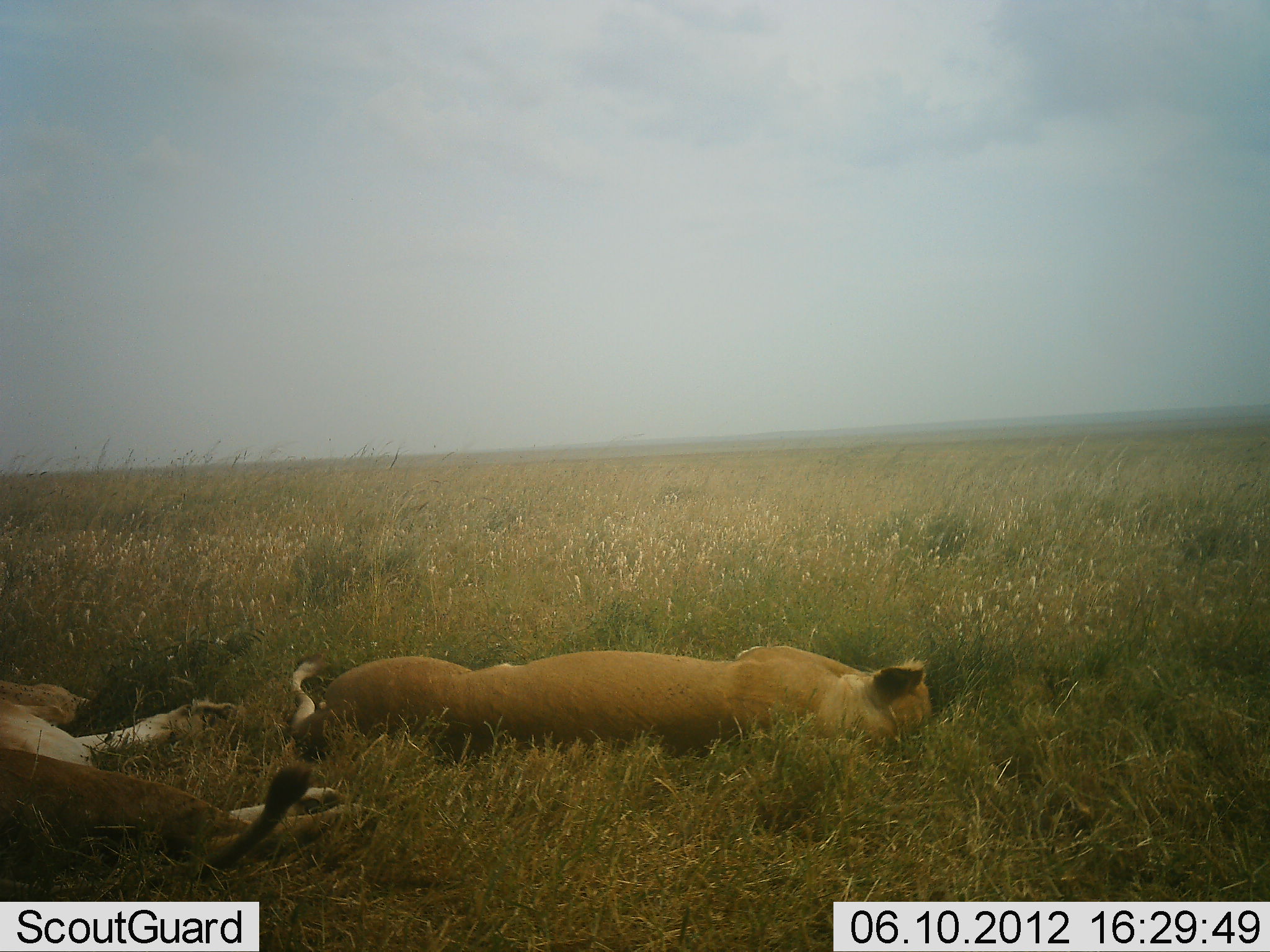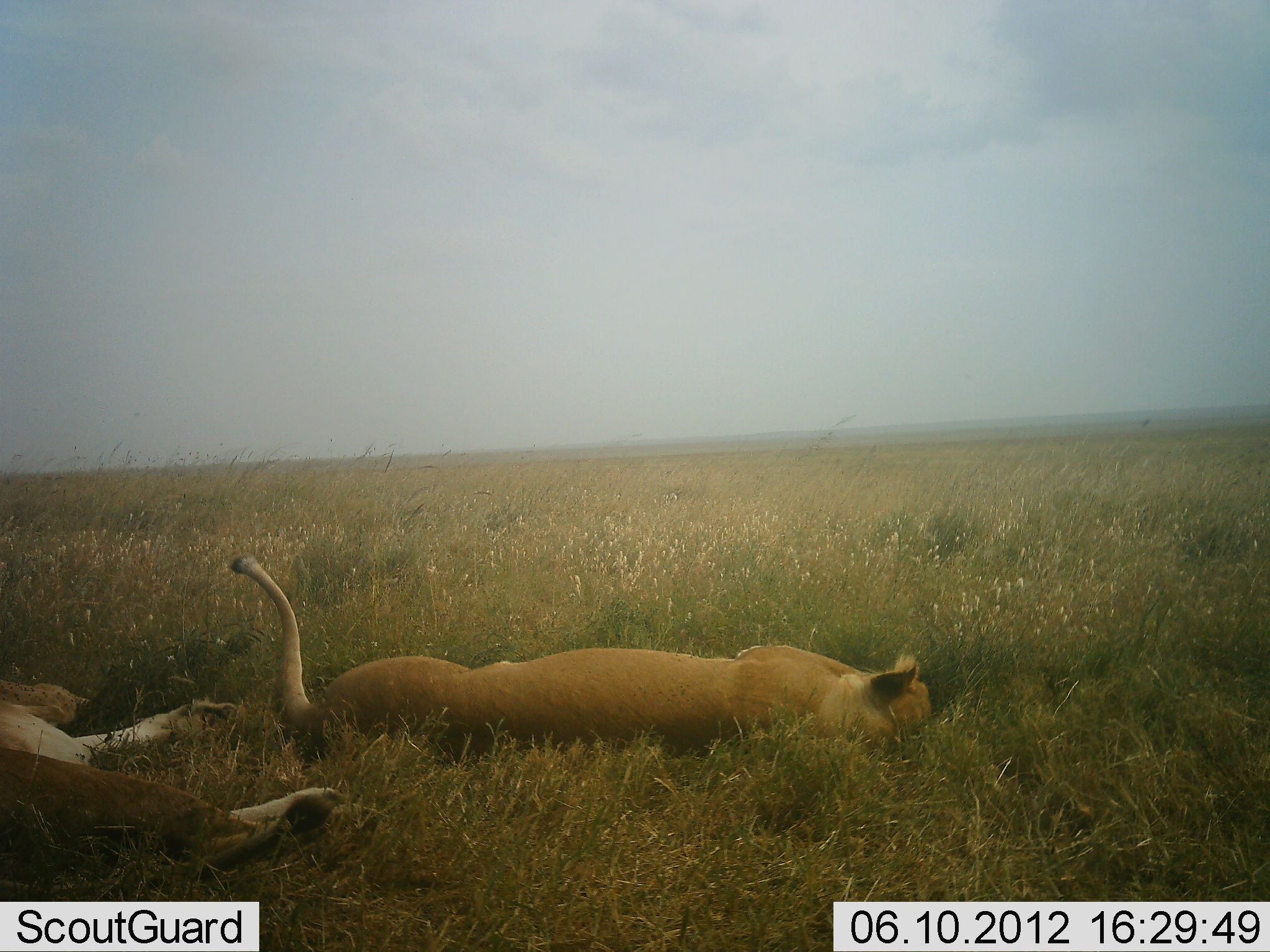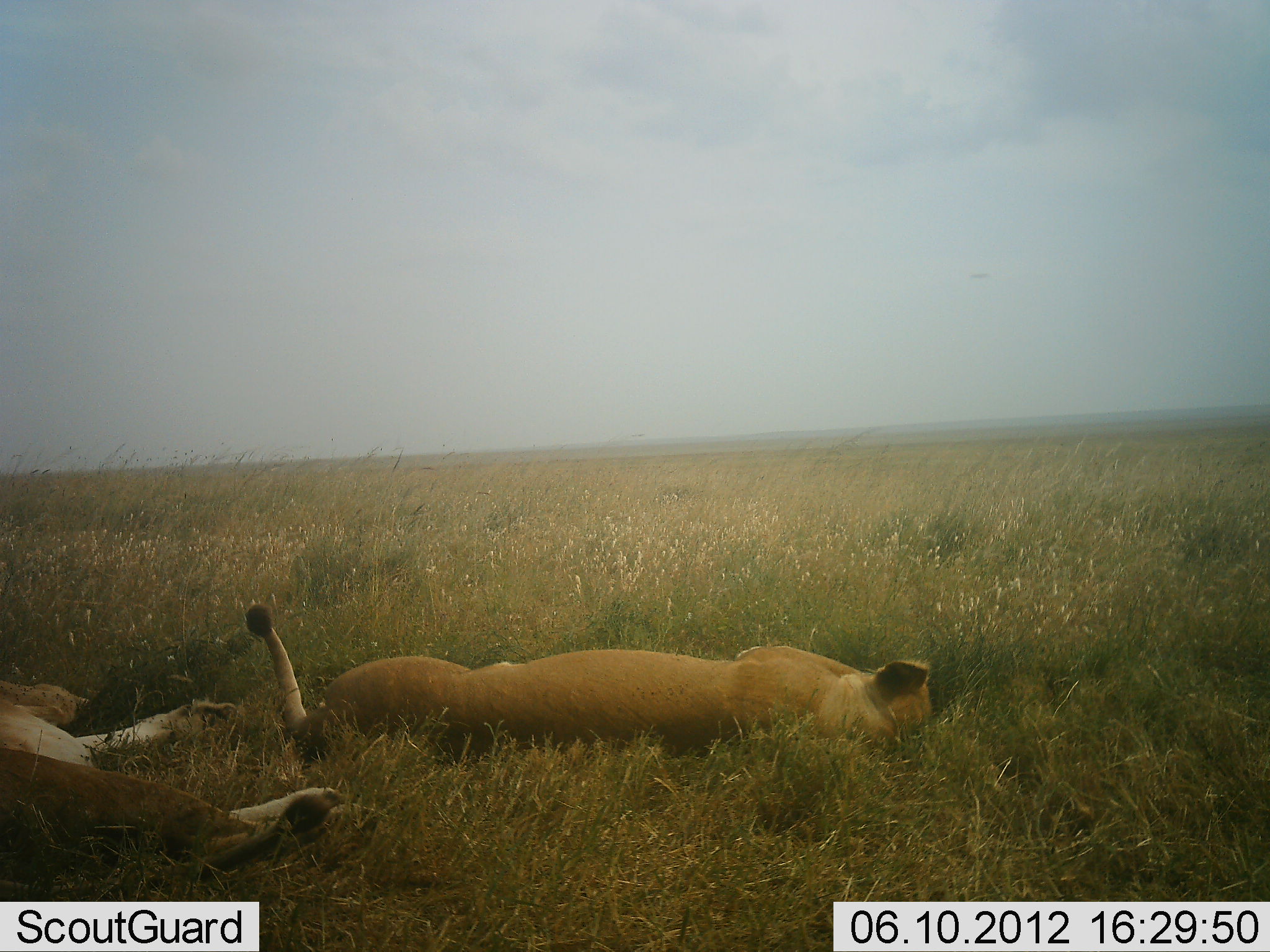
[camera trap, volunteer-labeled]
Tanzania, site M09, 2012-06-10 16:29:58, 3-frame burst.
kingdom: Animalia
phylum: Chordata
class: Mammalia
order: Carnivora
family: Felidae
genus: Panthera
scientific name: Panthera leo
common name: lion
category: lionfemale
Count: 2.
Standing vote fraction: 0%.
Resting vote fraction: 100%.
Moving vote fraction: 0%.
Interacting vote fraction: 0%.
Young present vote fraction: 0%.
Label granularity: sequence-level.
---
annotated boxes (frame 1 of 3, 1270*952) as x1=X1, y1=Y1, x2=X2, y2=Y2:
animal: x1=289, y1=645, x2=937, y2=767; x1=0, y1=679, x2=374, y2=886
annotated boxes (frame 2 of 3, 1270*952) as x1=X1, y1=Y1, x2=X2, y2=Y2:
animal: x1=229, y1=553, x2=936, y2=751; x1=3, y1=679, x2=354, y2=886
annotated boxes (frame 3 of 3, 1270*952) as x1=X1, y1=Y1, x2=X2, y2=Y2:
animal: x1=245, y1=603, x2=934, y2=761; x1=0, y1=679, x2=355, y2=886